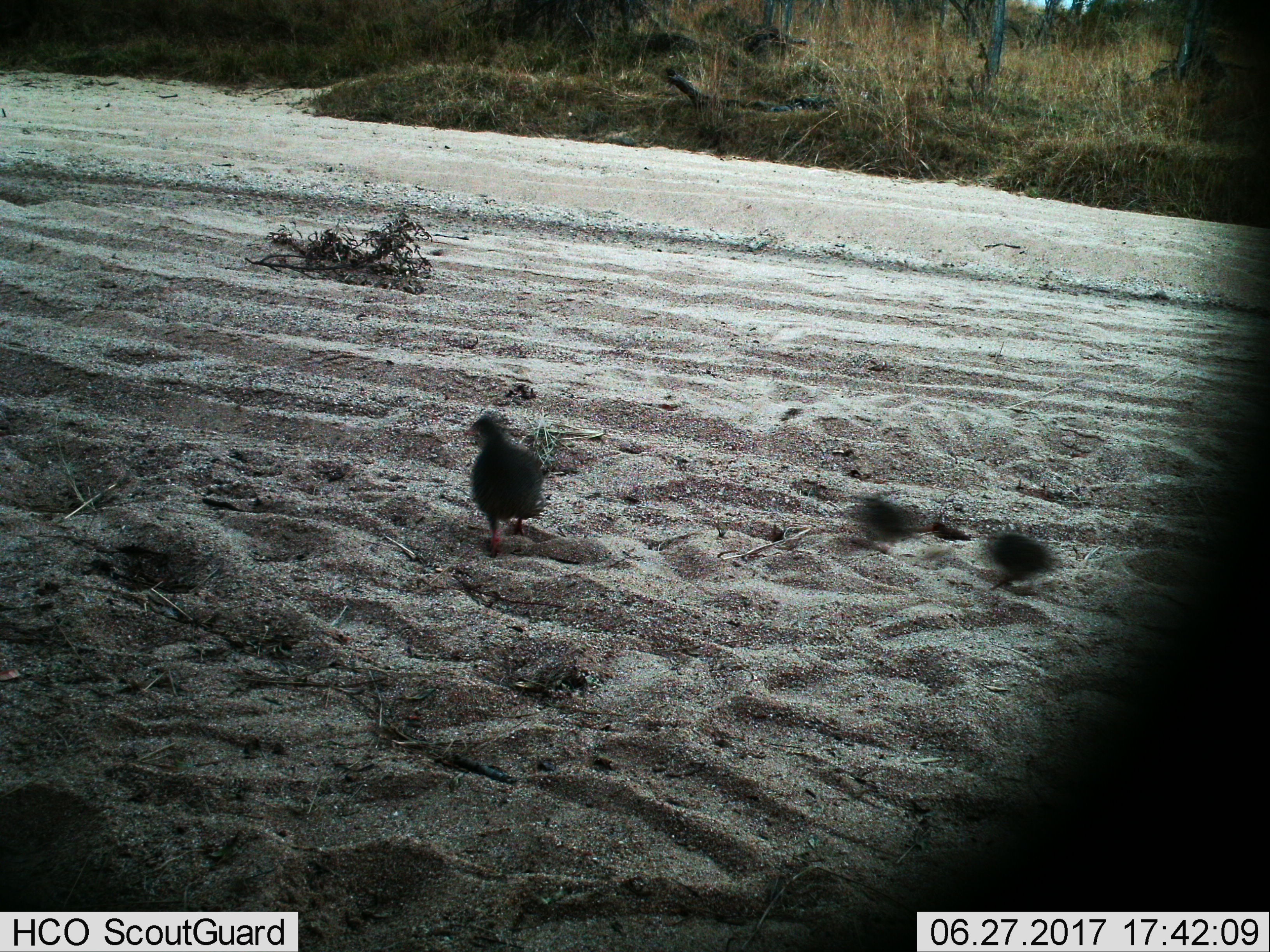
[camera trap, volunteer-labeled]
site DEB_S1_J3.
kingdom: Animalia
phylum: Chordata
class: Aves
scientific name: Aves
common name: bird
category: birdother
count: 3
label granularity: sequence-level